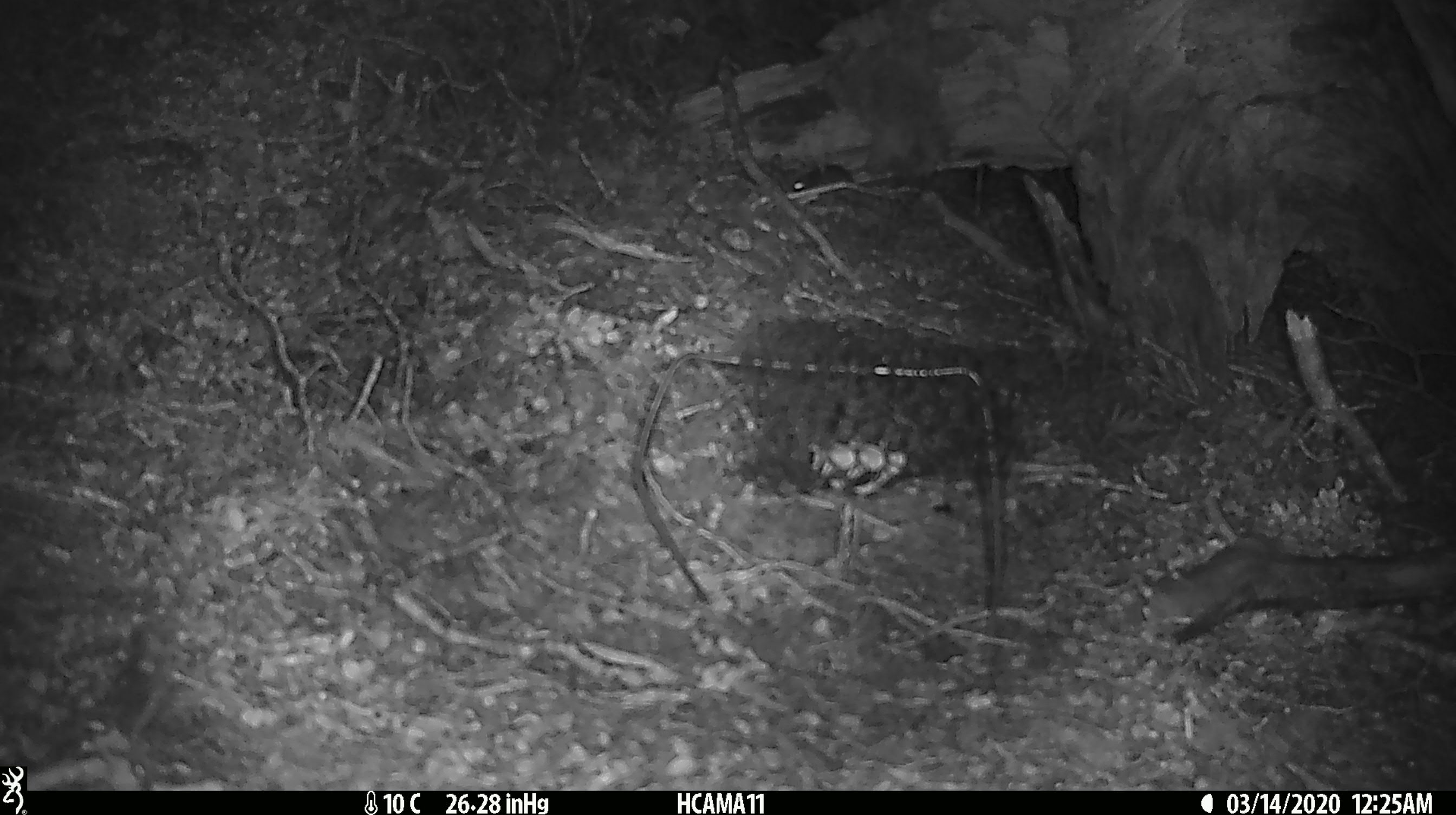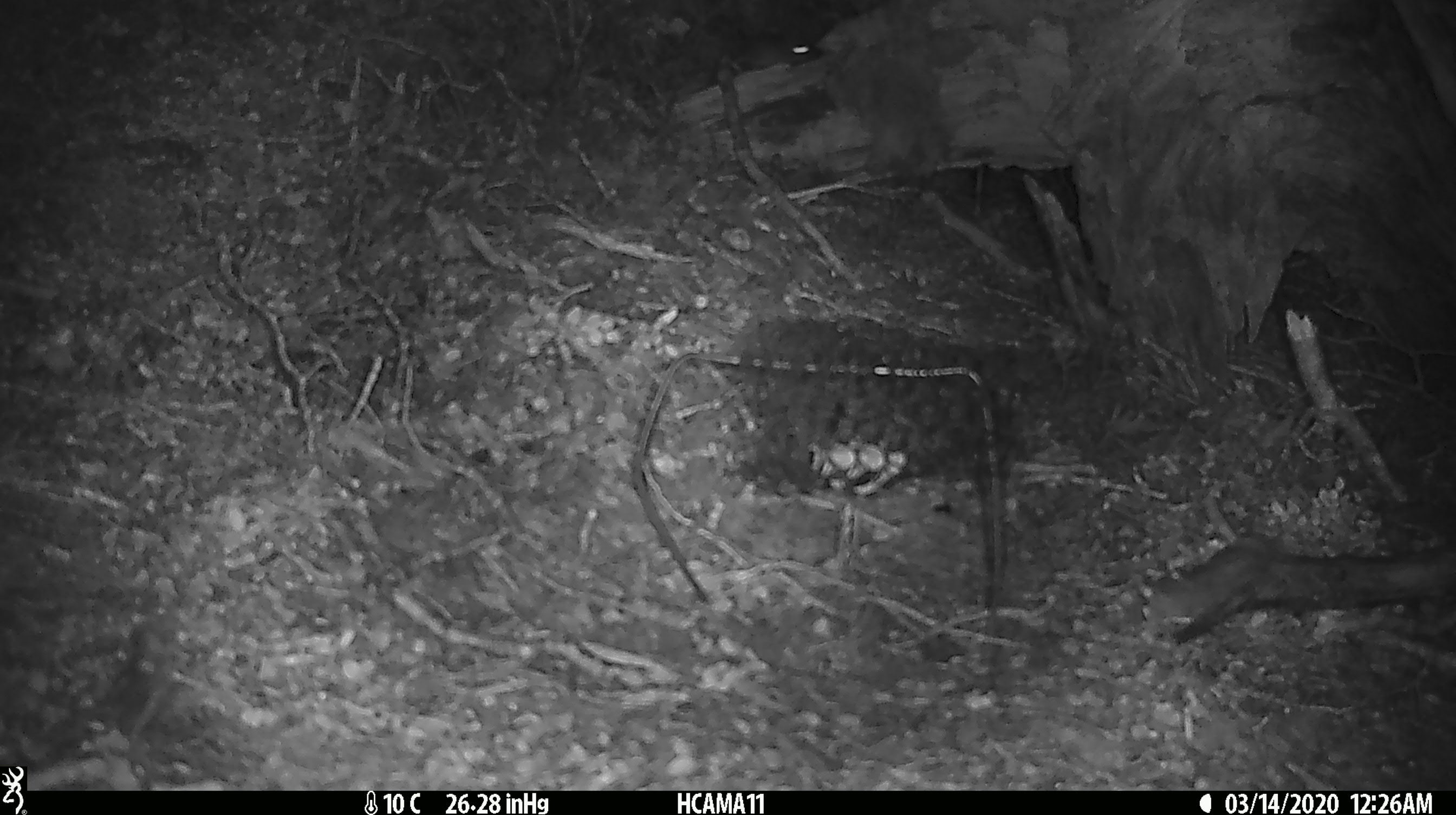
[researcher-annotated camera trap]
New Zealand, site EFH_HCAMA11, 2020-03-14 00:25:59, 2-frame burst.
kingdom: Animalia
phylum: Chordata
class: Mammalia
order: Rodentia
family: Muridae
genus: Mus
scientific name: Mus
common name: mouse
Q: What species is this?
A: Mouse (Mus).